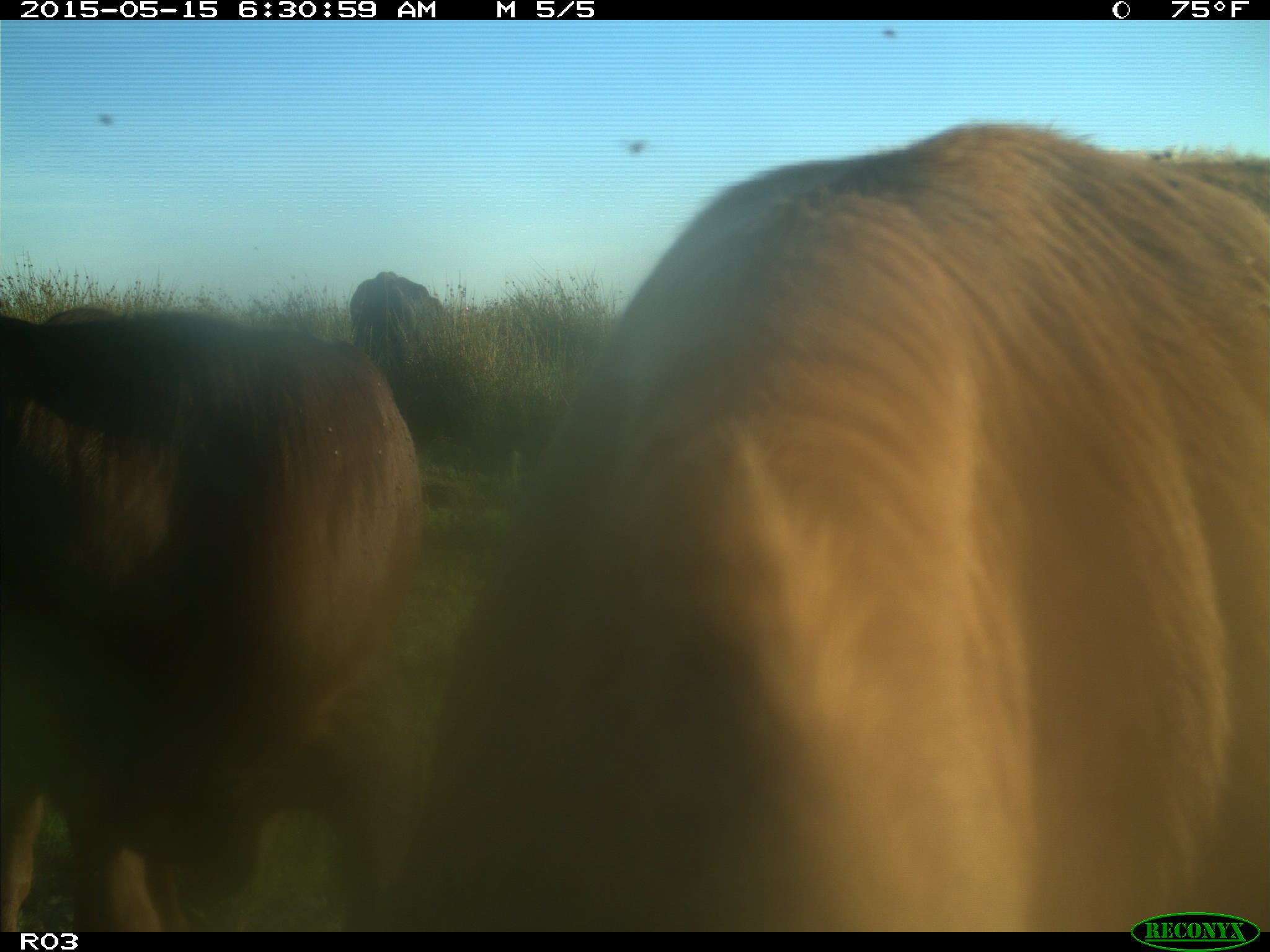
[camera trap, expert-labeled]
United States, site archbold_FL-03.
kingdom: Animalia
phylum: Chordata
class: Mammalia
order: Artiodactyla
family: Bovidae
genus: Bos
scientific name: Bos taurus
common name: domestic cow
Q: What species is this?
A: Bos taurus (domestic cow).